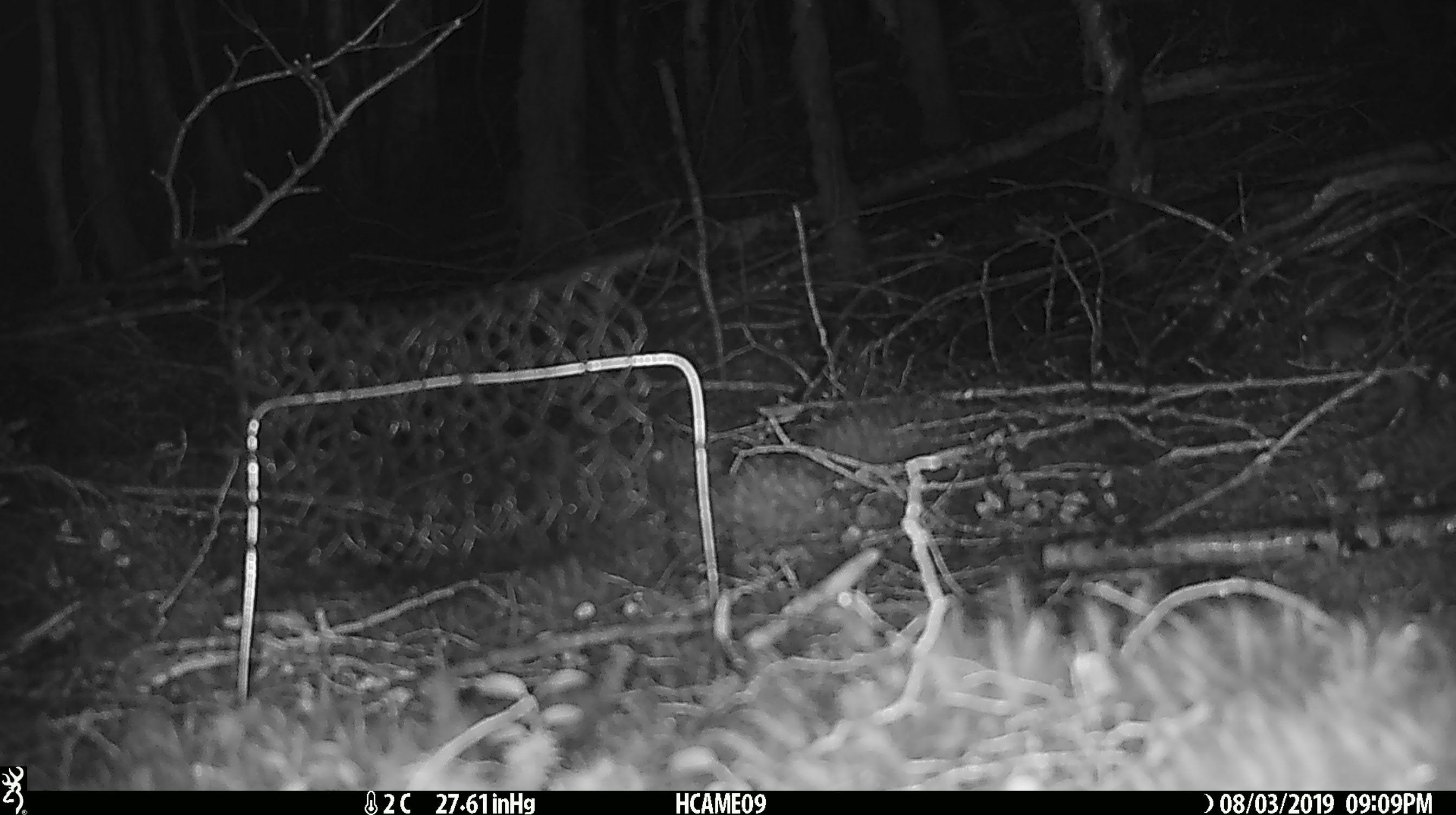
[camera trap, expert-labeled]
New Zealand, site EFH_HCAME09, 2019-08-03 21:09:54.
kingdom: Animalia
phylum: Chordata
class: Mammalia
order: Rodentia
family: Muridae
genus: Mus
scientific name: Mus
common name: mouse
Mouse (Mus).